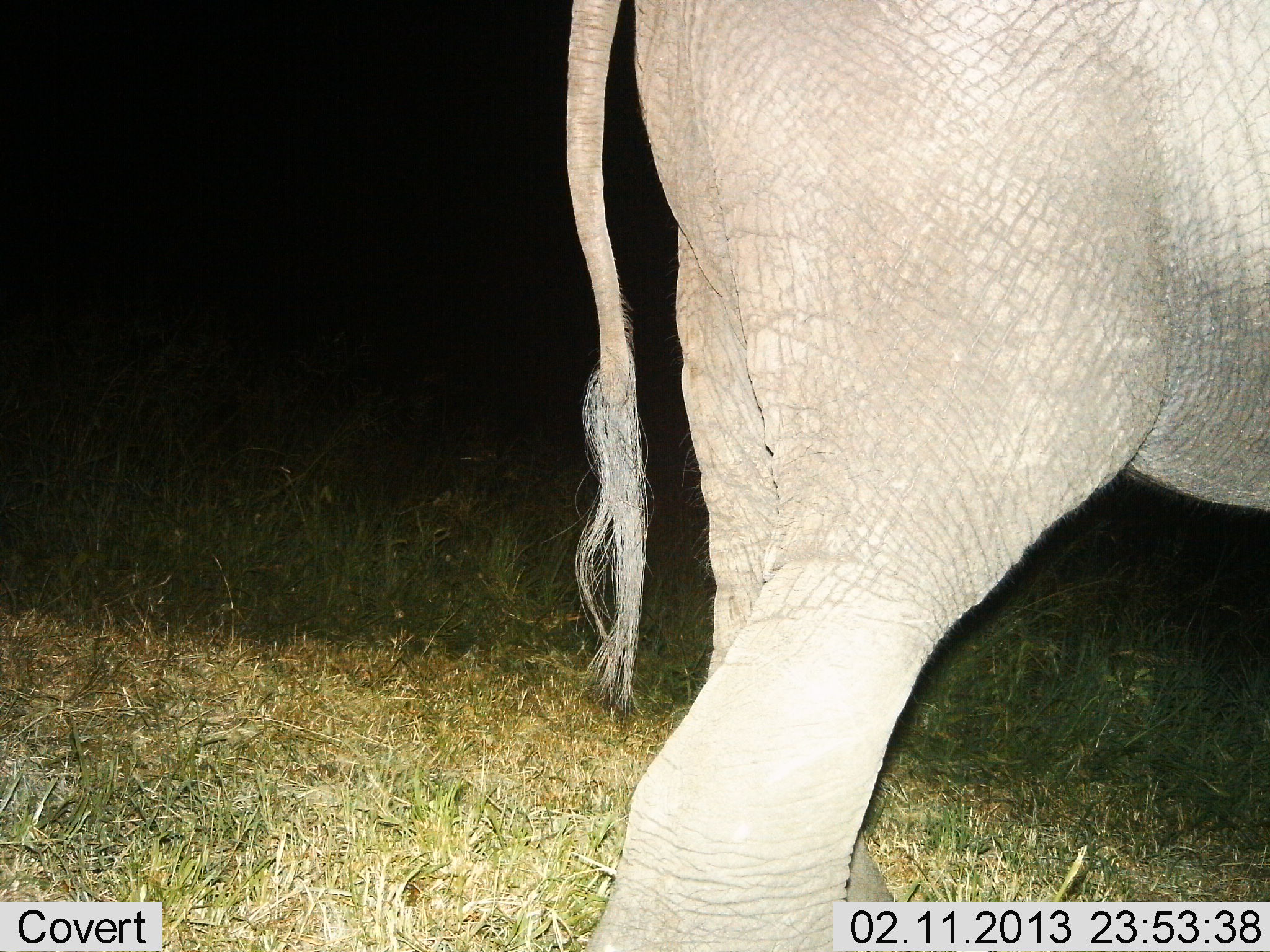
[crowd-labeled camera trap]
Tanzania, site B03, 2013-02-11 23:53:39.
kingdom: Animalia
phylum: Chordata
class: Mammalia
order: Proboscidea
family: Elephantidae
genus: Loxodonta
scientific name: Loxodonta africana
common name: african bush elephant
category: elephant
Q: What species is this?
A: Elephant (african bush elephant) (Loxodonta africana).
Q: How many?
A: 1.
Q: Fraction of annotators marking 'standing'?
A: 71%.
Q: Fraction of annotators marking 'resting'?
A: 0%.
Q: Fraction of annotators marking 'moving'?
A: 29%.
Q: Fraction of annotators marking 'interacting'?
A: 0%.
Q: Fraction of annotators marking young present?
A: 6%.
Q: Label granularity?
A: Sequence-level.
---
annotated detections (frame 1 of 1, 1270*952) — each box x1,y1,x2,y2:
animal: 566,0,1270,952